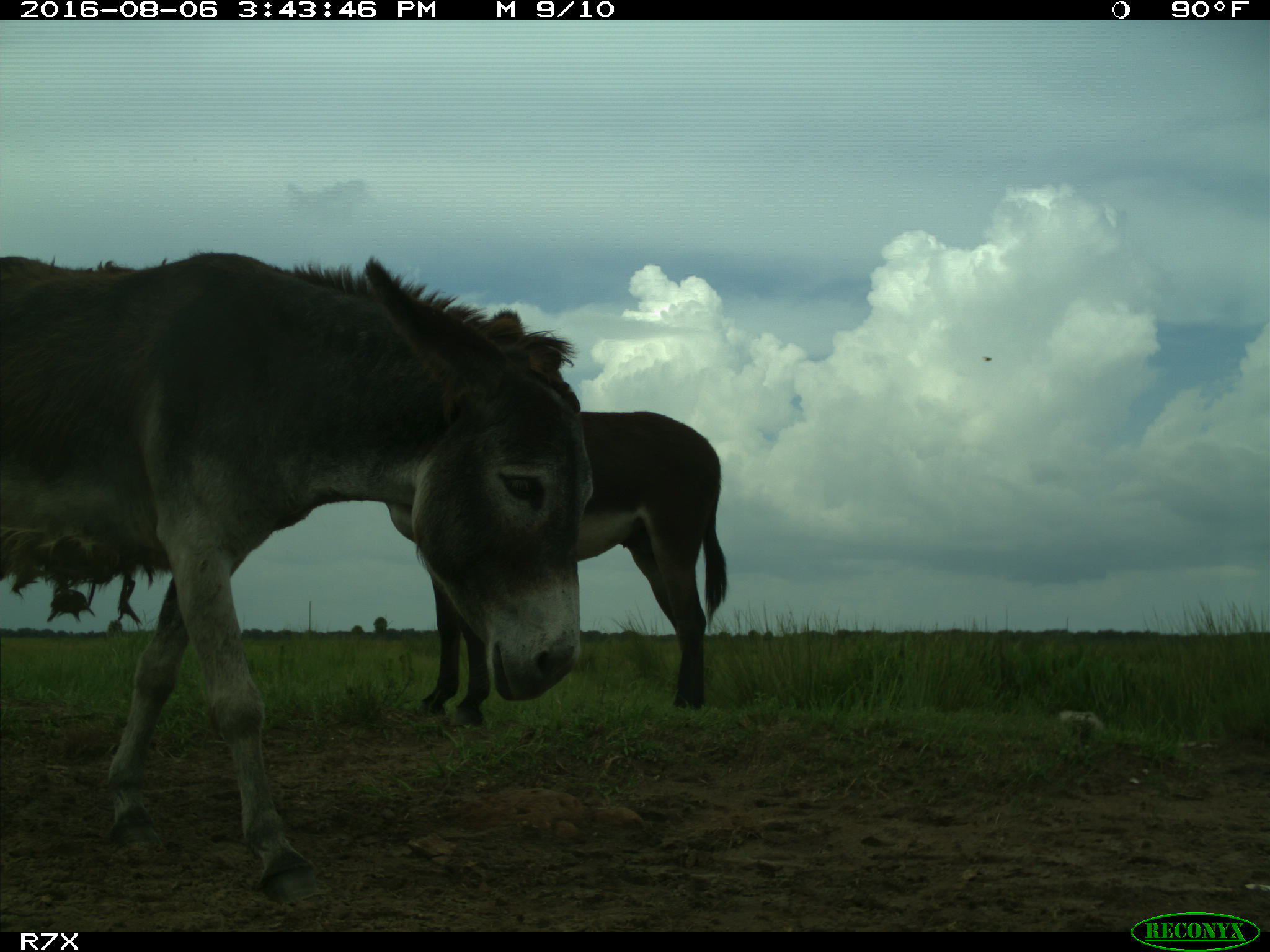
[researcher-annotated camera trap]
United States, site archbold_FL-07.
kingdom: Animalia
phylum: Chordata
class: Mammalia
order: Perissodactyla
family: Equidae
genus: Equus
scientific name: Equus africanus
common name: african wild ass